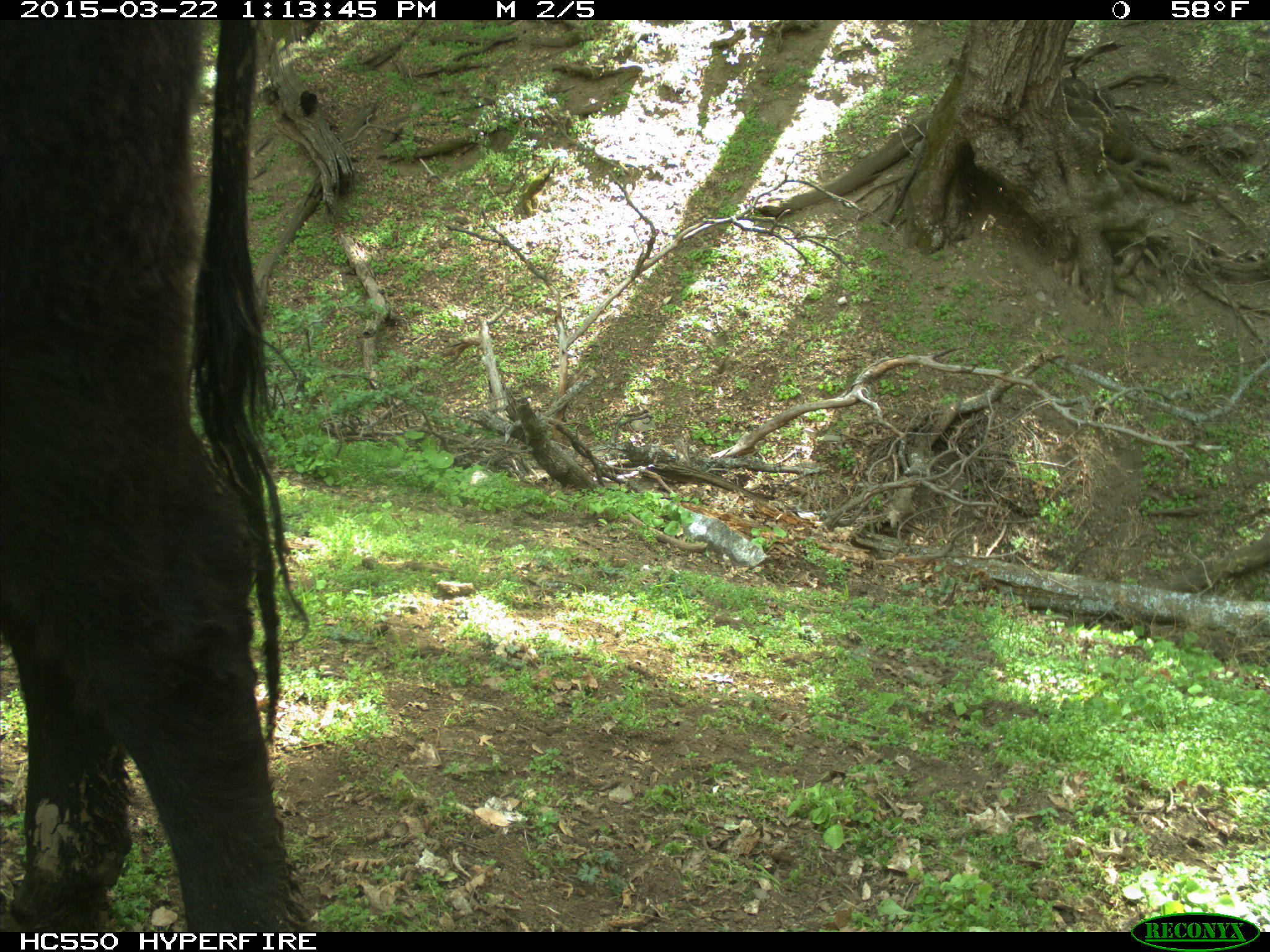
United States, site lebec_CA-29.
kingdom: Animalia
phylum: Chordata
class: Mammalia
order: Artiodactyla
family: Bovidae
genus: Bos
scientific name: Bos taurus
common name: domestic cow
Bos taurus (domestic cow).